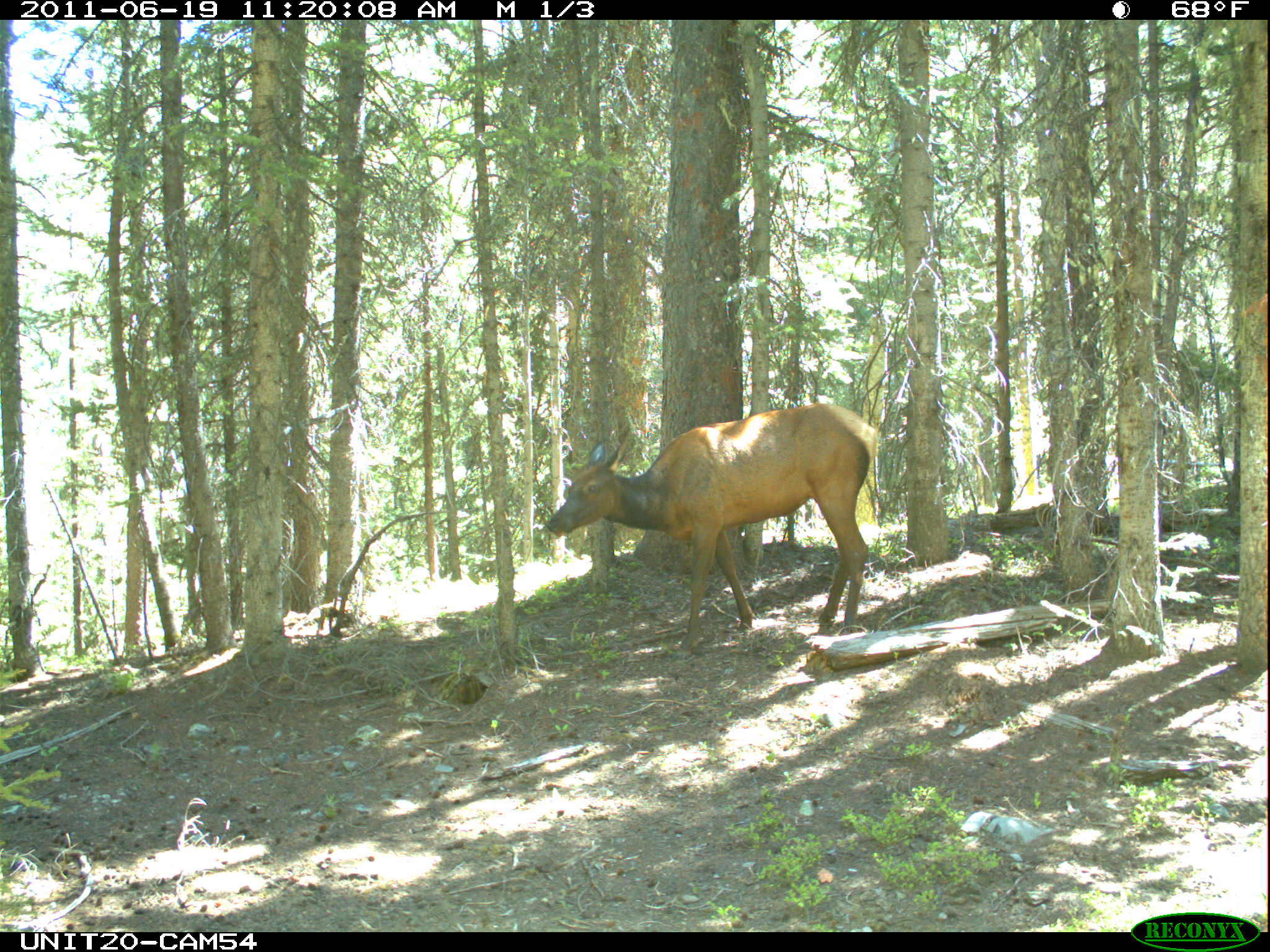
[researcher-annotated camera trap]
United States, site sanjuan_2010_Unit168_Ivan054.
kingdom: Animalia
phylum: Chordata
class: Mammalia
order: Artiodactyla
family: Cervidae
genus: Cervus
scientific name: Cervus elaphus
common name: red deer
Cervus elaphus (red deer).